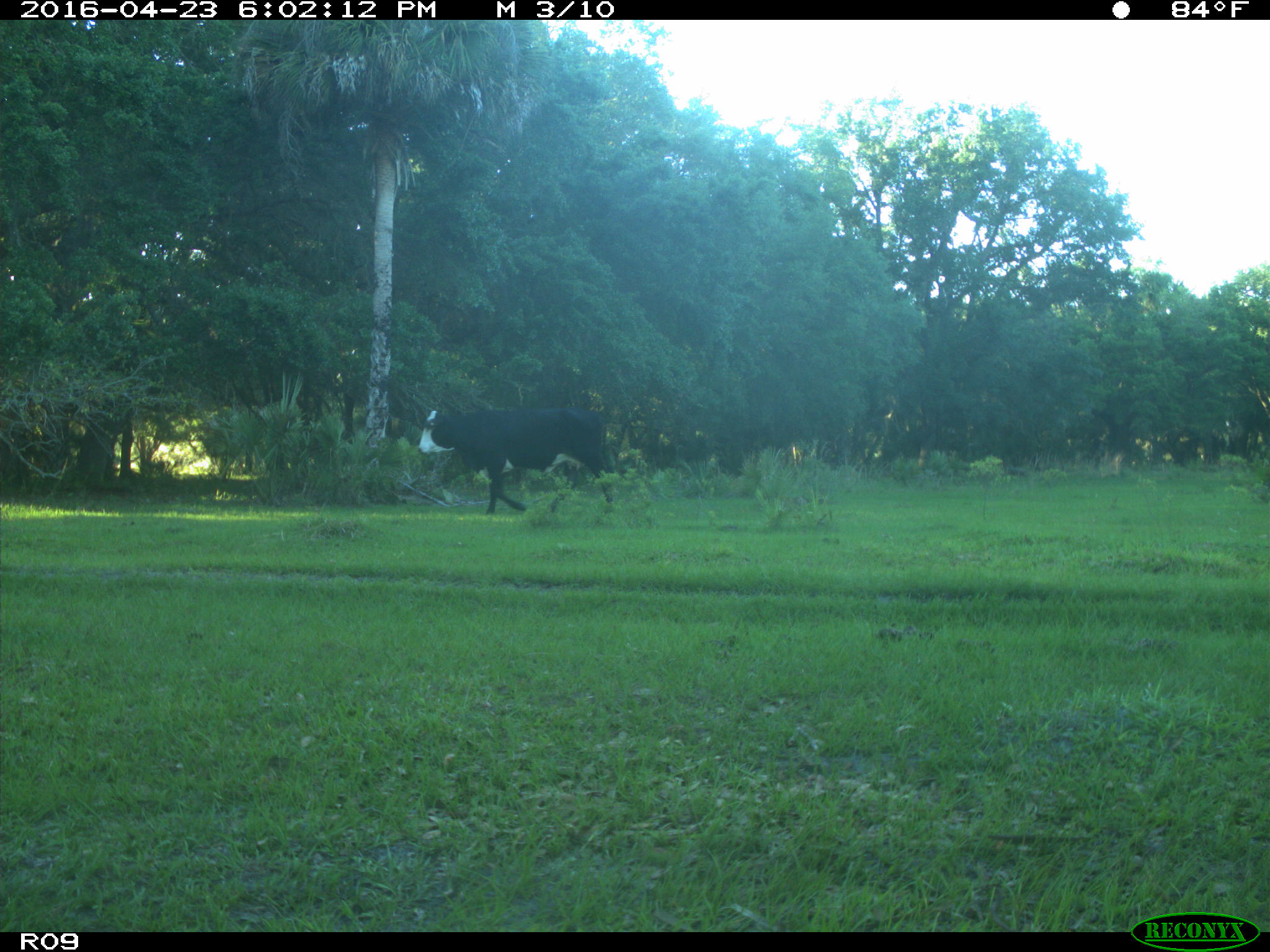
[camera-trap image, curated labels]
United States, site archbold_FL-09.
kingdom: Animalia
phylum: Chordata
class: Mammalia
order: Artiodactyla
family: Bovidae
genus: Bos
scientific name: Bos taurus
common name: domestic cow